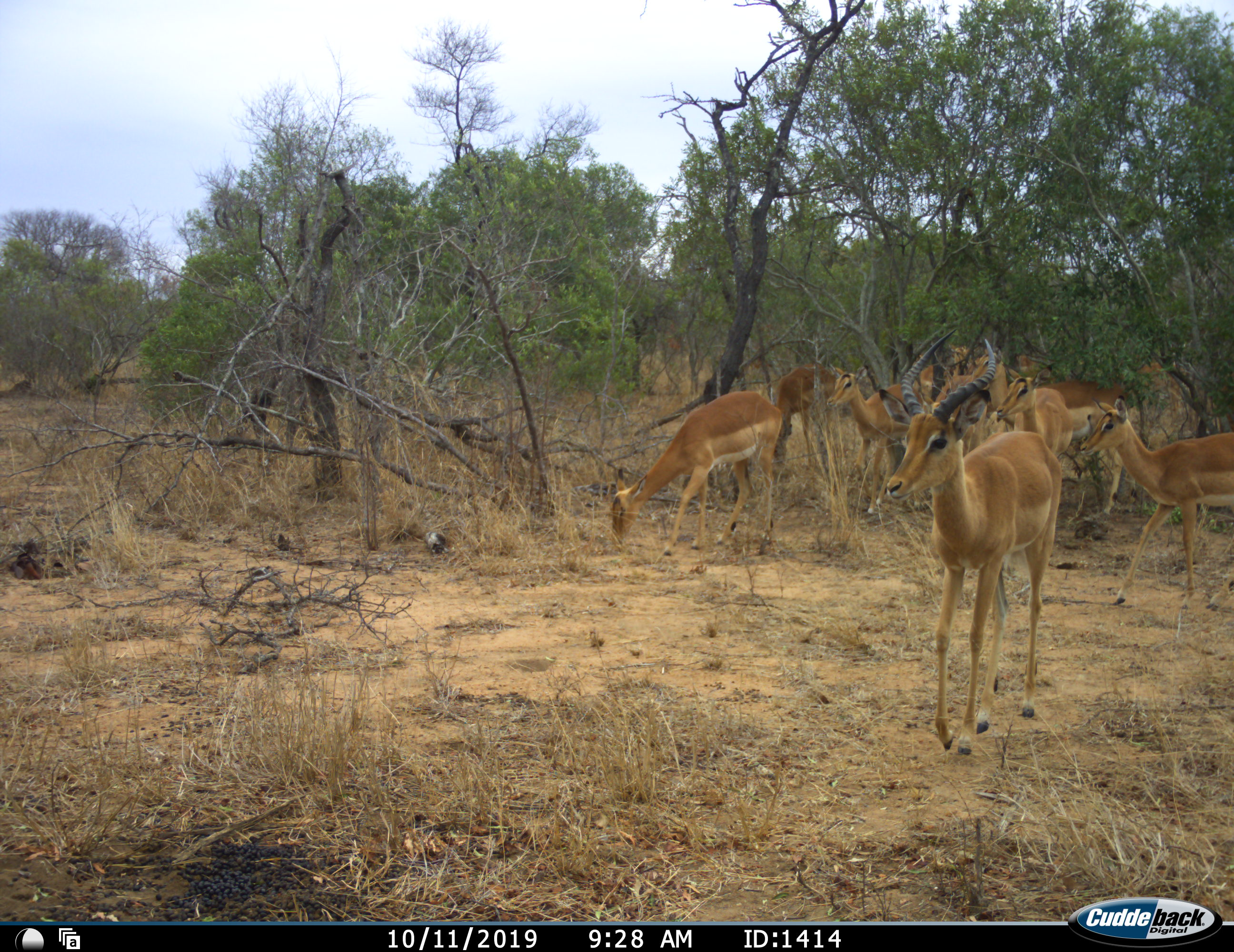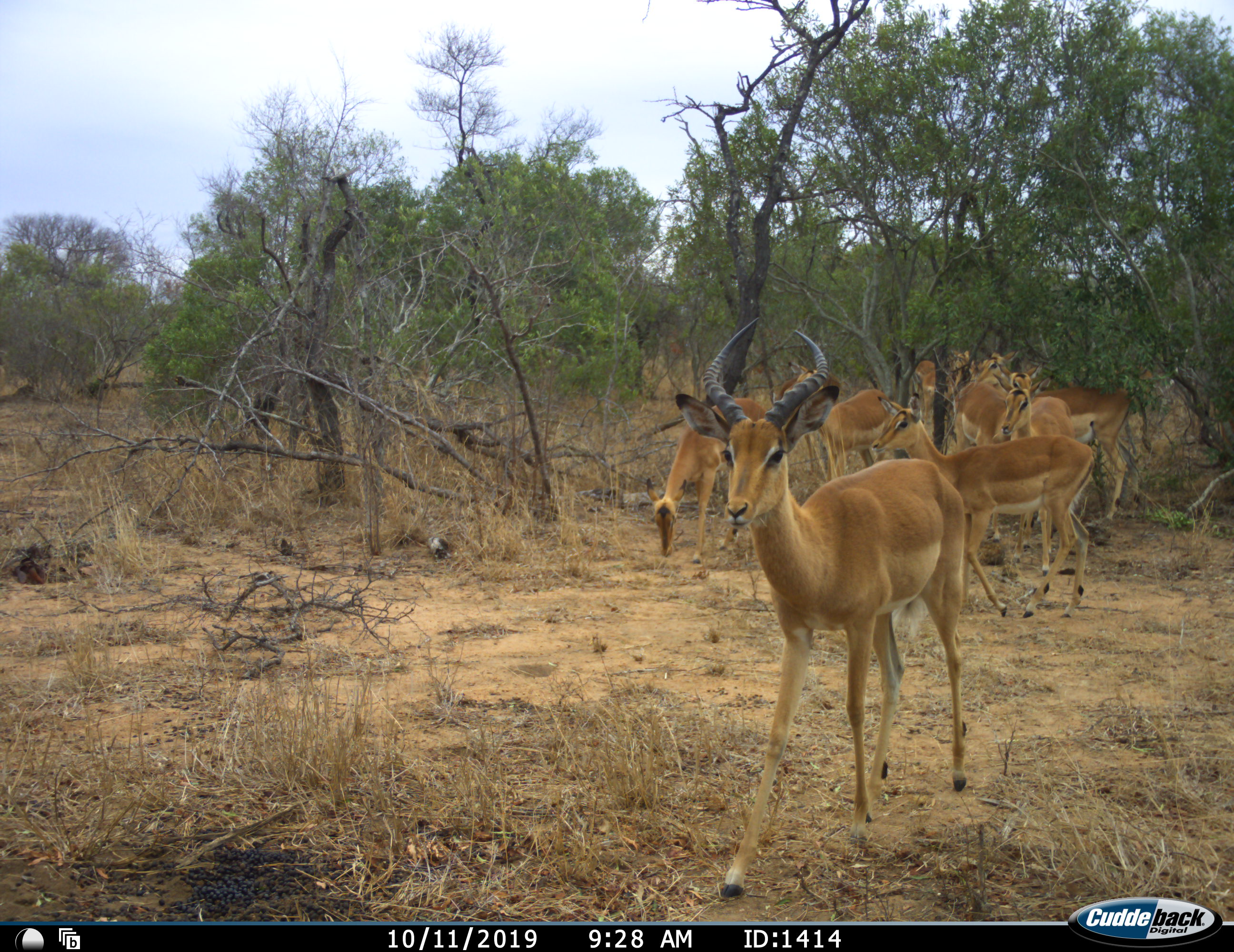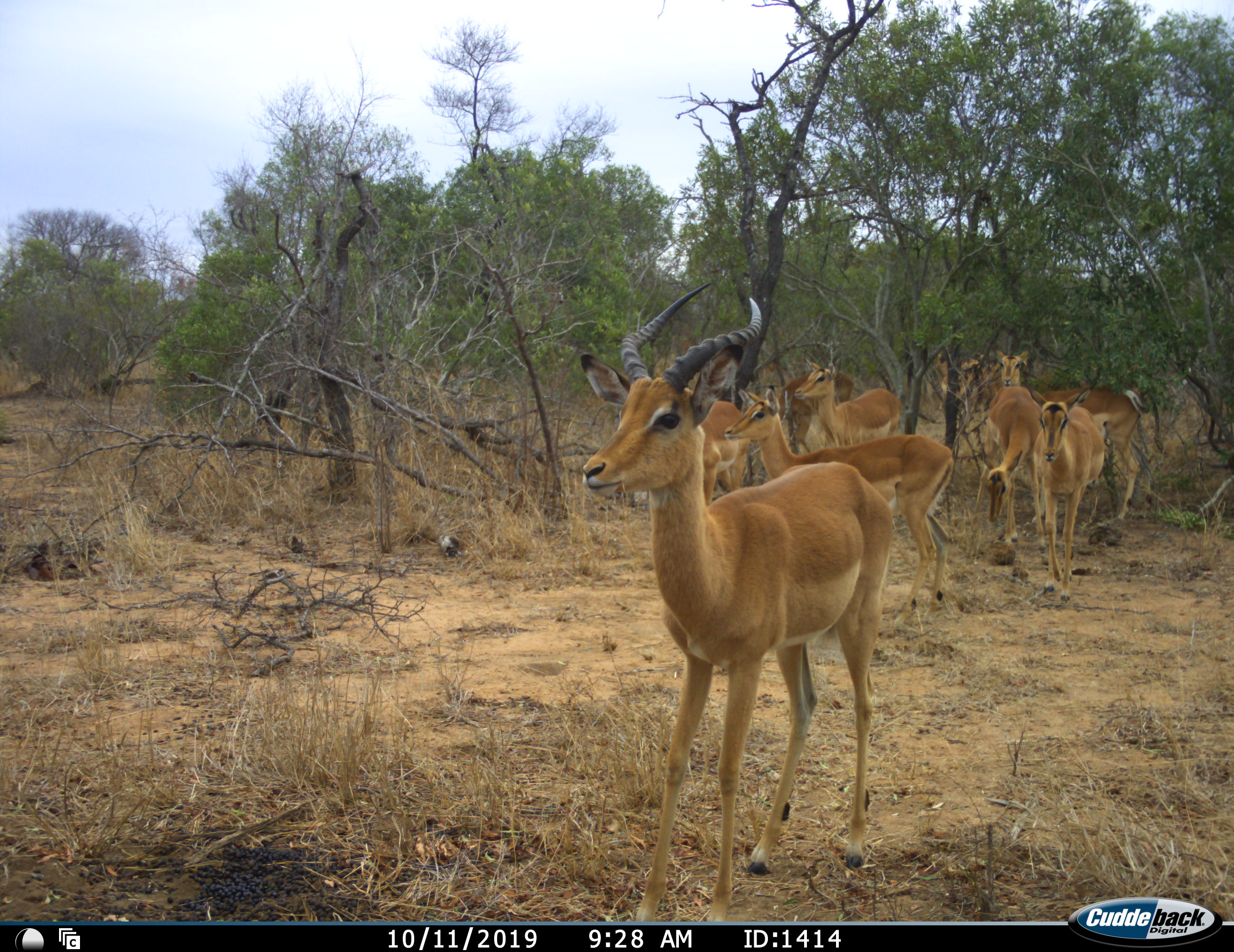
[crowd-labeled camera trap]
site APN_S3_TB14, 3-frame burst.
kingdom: Animalia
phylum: Chordata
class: Mammalia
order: Artiodactyla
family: Bovidae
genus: Aepyceros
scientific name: Aepyceros melampus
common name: impala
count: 10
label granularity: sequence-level